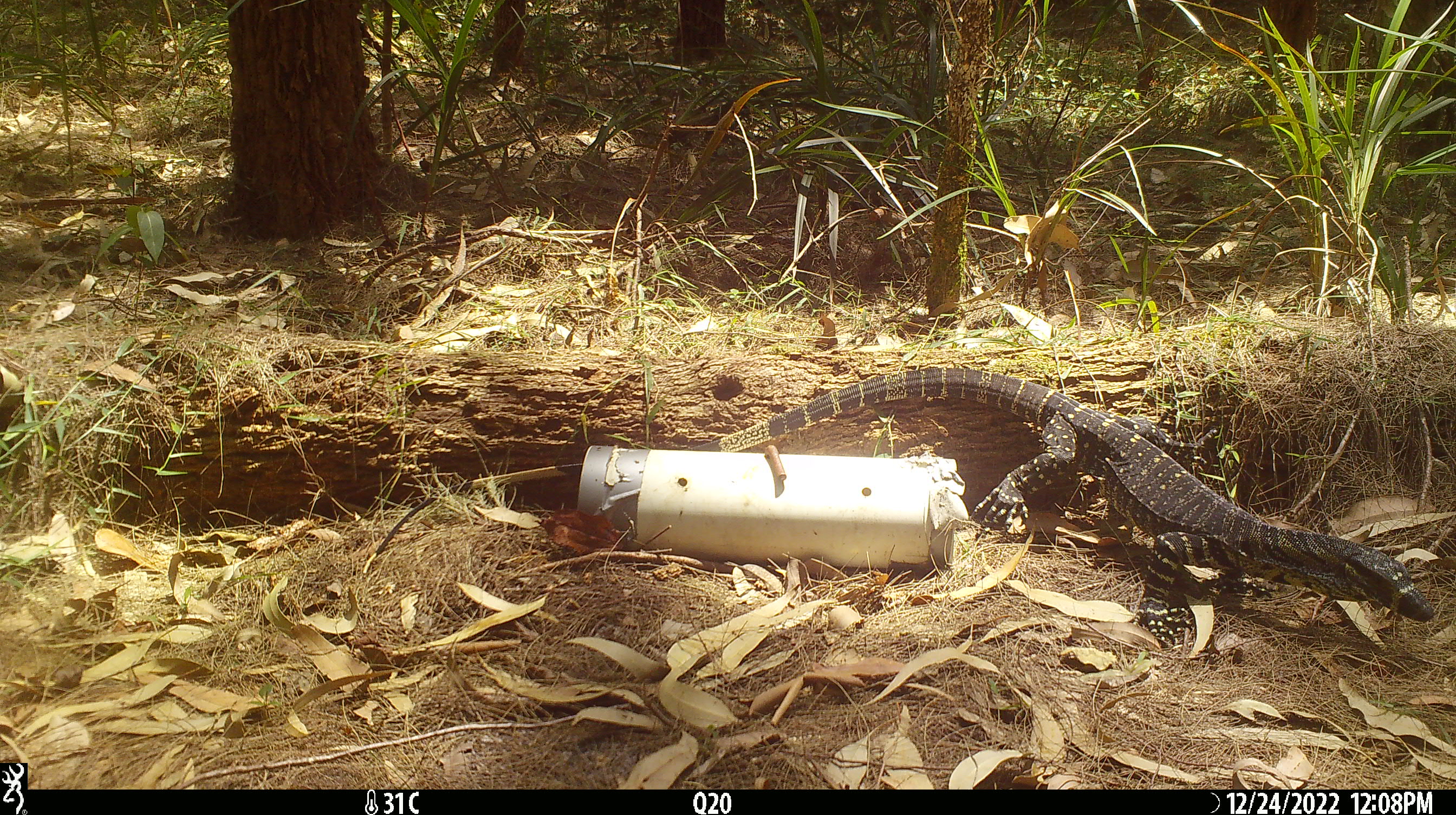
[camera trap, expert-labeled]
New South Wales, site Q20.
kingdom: Animalia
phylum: Chordata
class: Reptilia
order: Squamata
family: Varanidae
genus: Varanus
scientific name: Varanus varius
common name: lace monitor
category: goanna